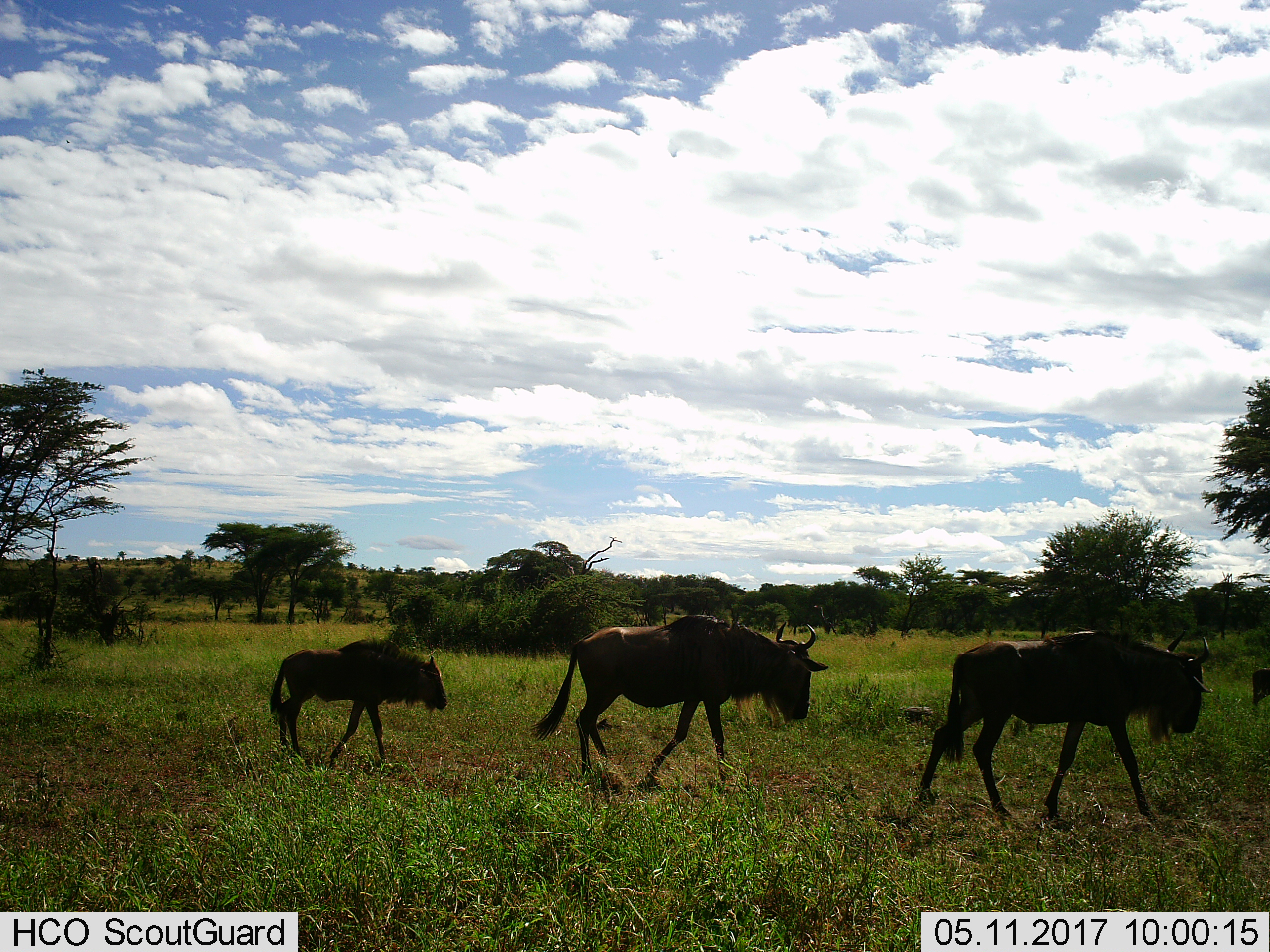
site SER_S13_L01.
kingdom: Animalia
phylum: Chordata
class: Mammalia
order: Artiodactyla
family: Bovidae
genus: Connochaetes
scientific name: Connochaetes taurinus taurinus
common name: blue wildebeest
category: wildebeestblue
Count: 3.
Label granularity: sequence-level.